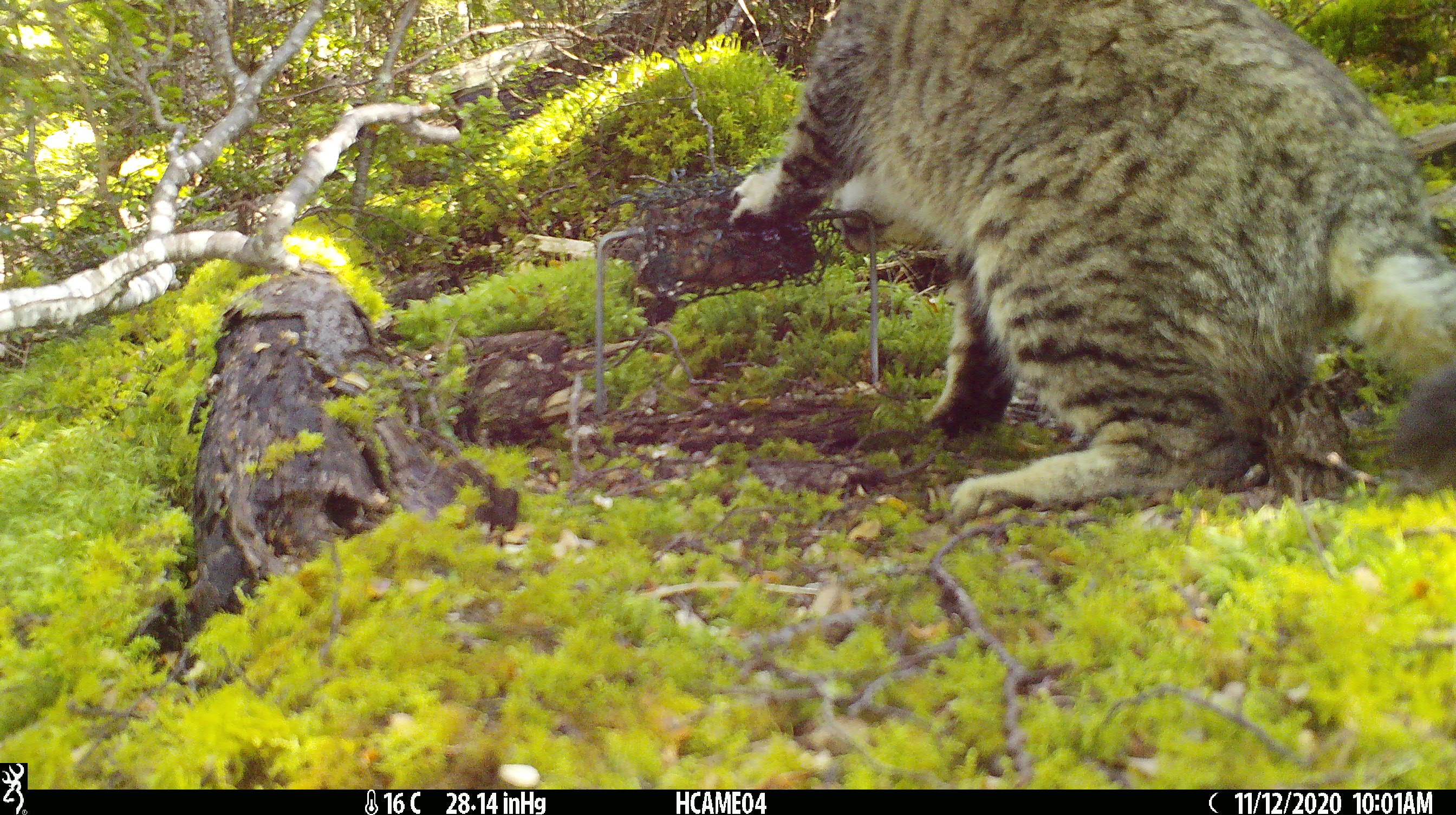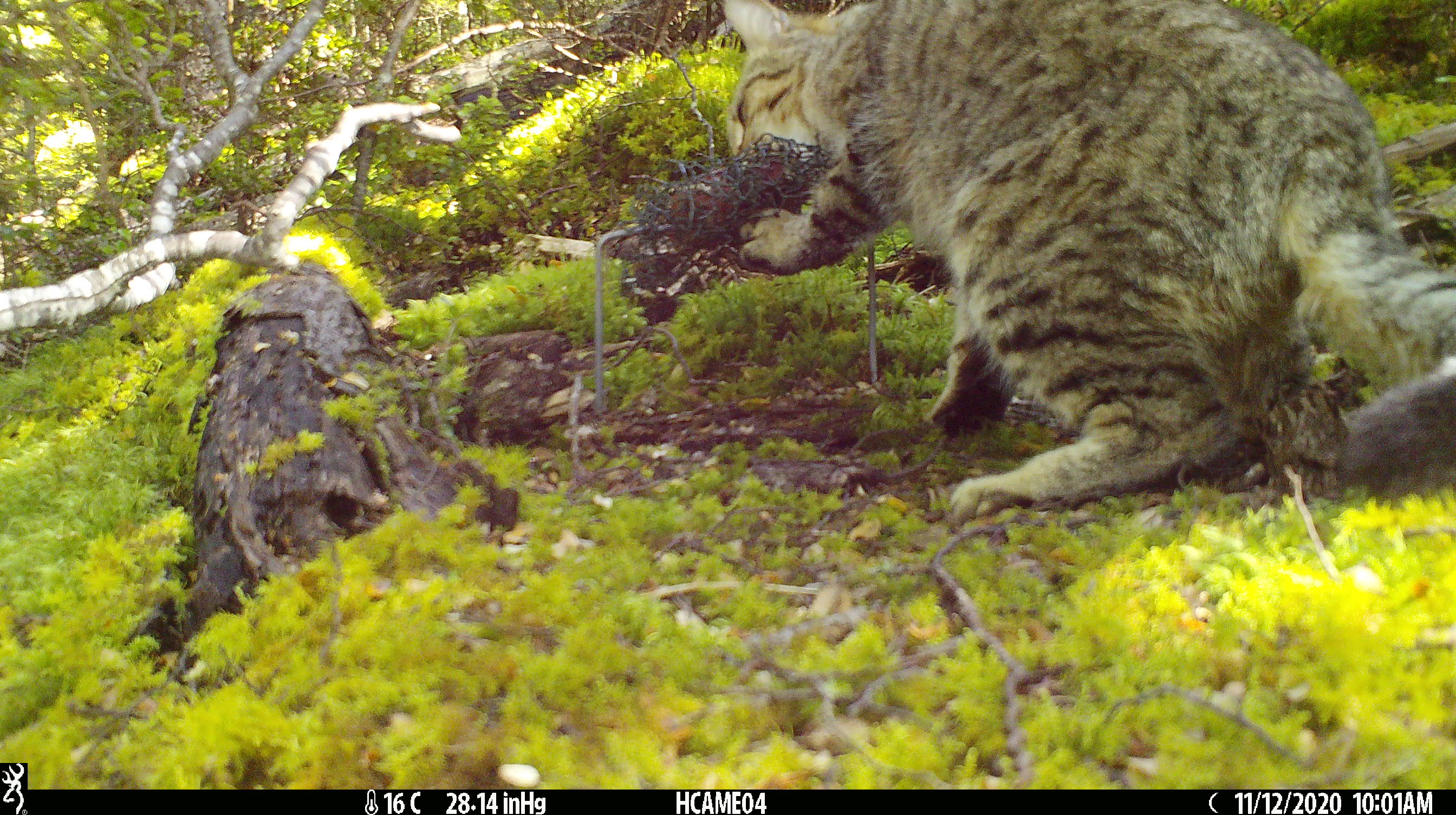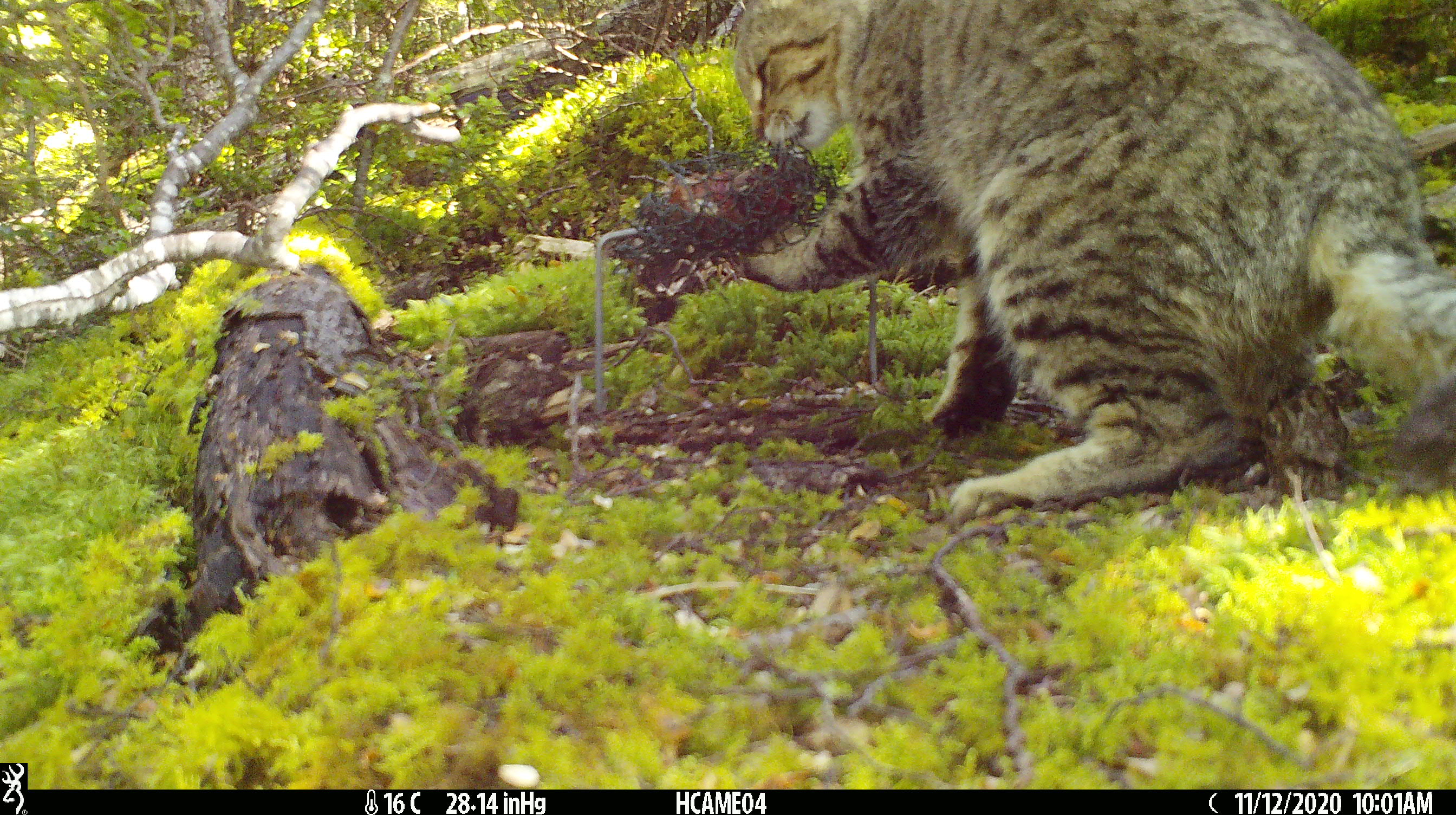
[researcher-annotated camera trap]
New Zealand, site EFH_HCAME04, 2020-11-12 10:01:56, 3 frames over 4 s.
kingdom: Animalia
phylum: Chordata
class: Mammalia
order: Carnivora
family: Felidae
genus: Felis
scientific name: Felis catus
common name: domestic cat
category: cat